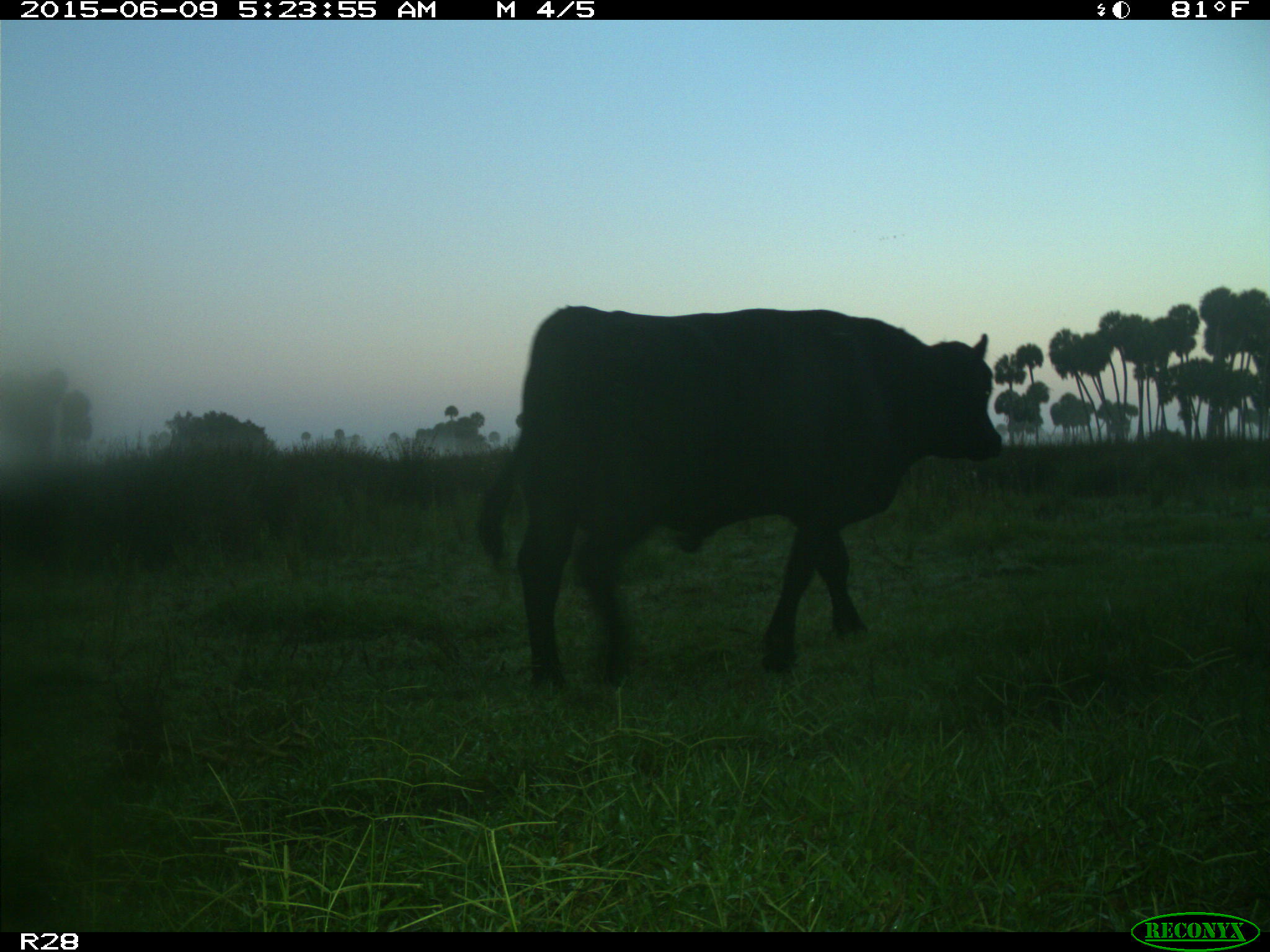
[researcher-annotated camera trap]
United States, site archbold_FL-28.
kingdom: Animalia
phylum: Chordata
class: Mammalia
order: Artiodactyla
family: Bovidae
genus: Bos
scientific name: Bos taurus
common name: domestic cow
Bos taurus (domestic cow).